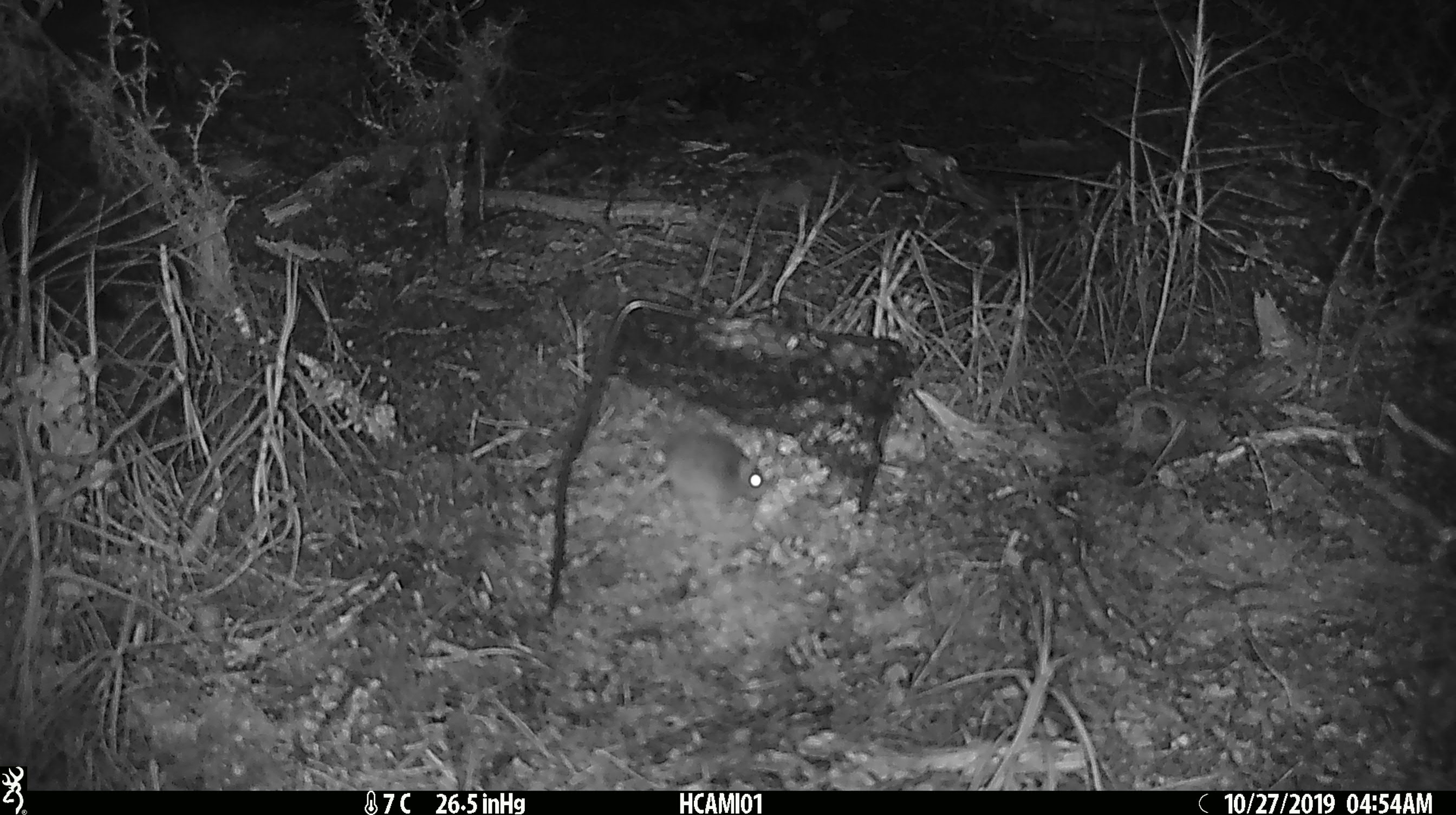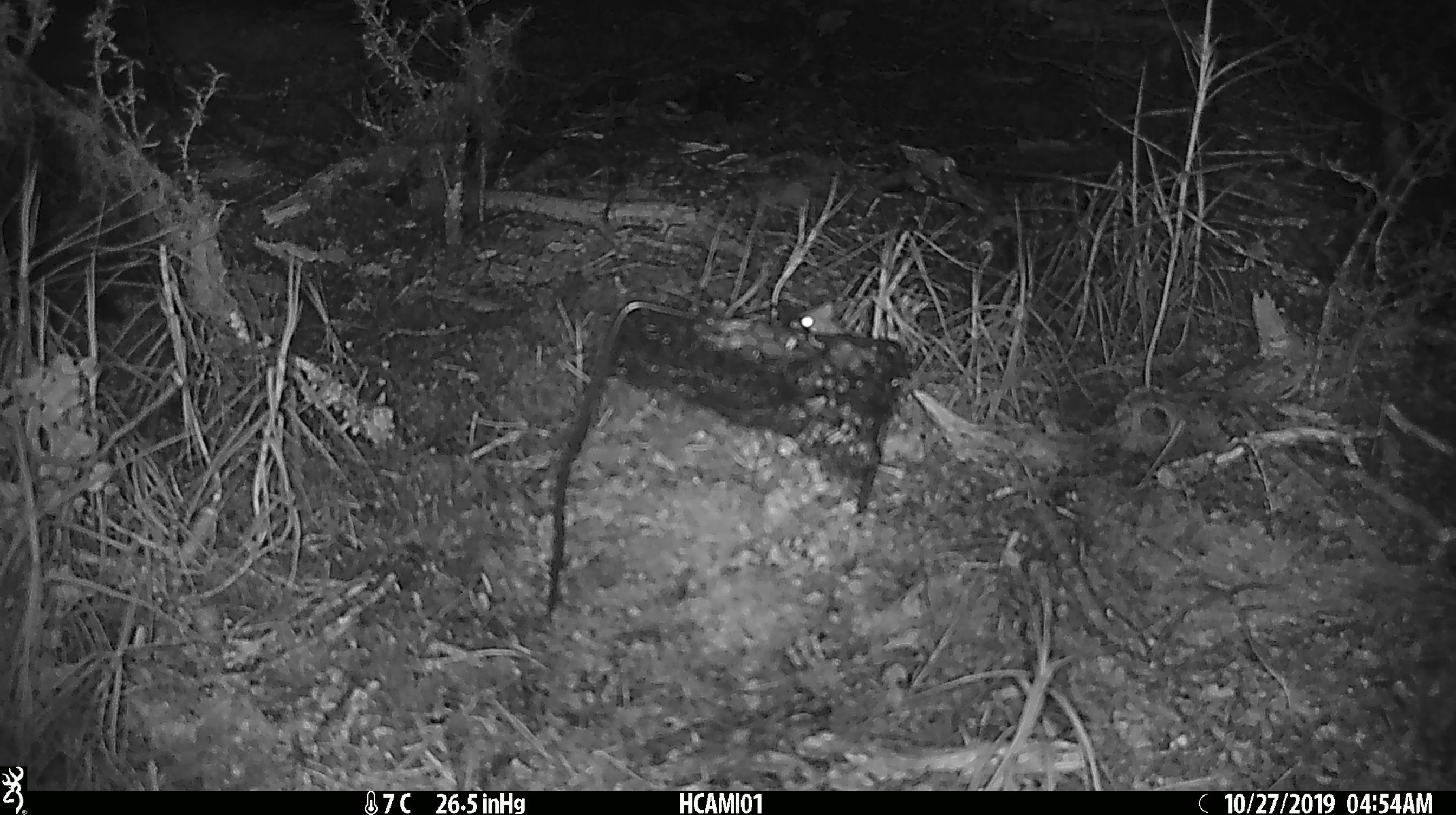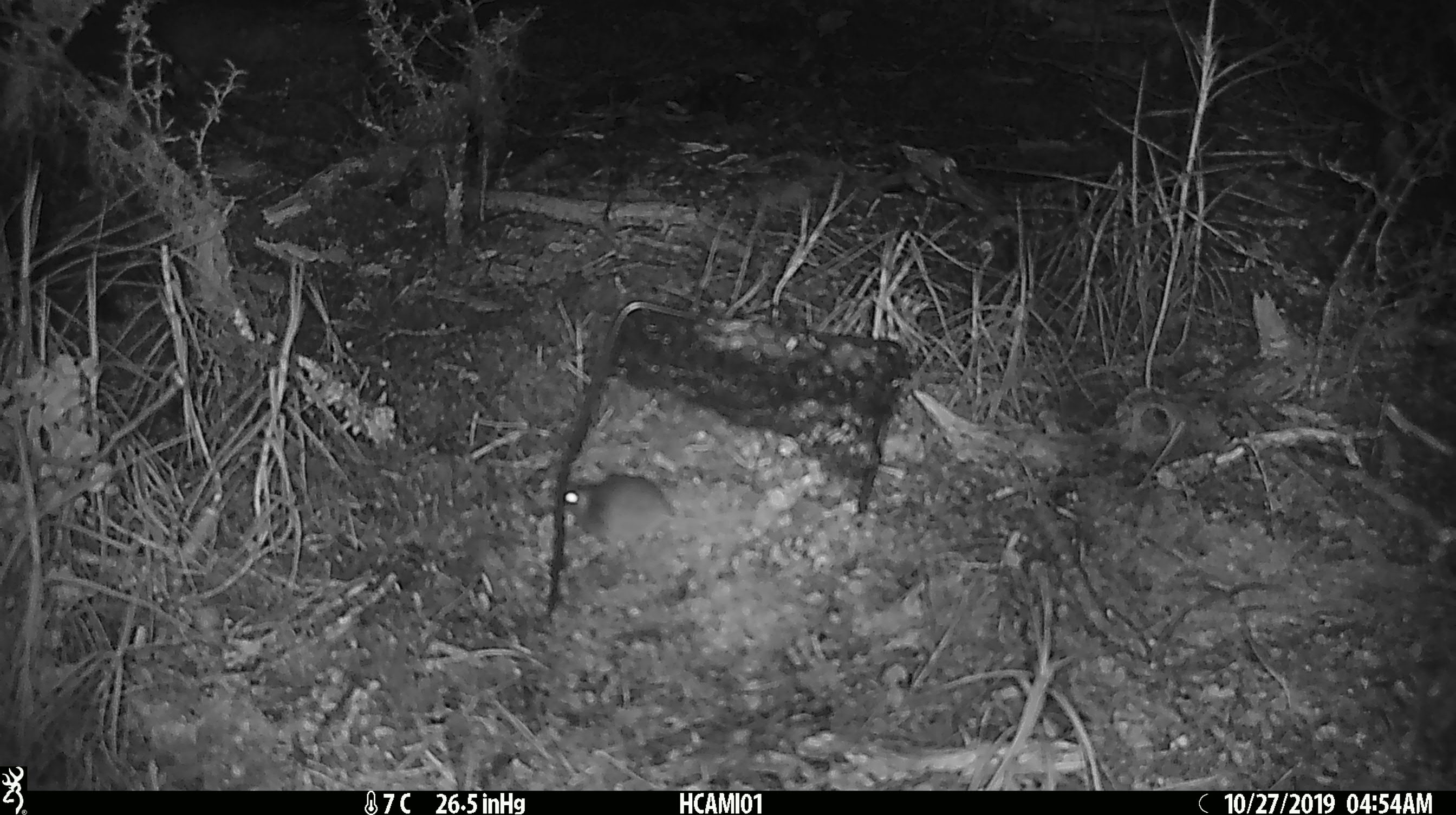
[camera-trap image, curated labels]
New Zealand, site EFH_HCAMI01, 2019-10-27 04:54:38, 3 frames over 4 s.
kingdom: Animalia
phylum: Chordata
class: Mammalia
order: Rodentia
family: Muridae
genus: Mus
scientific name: Mus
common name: mouse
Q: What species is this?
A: Mouse (Mus).